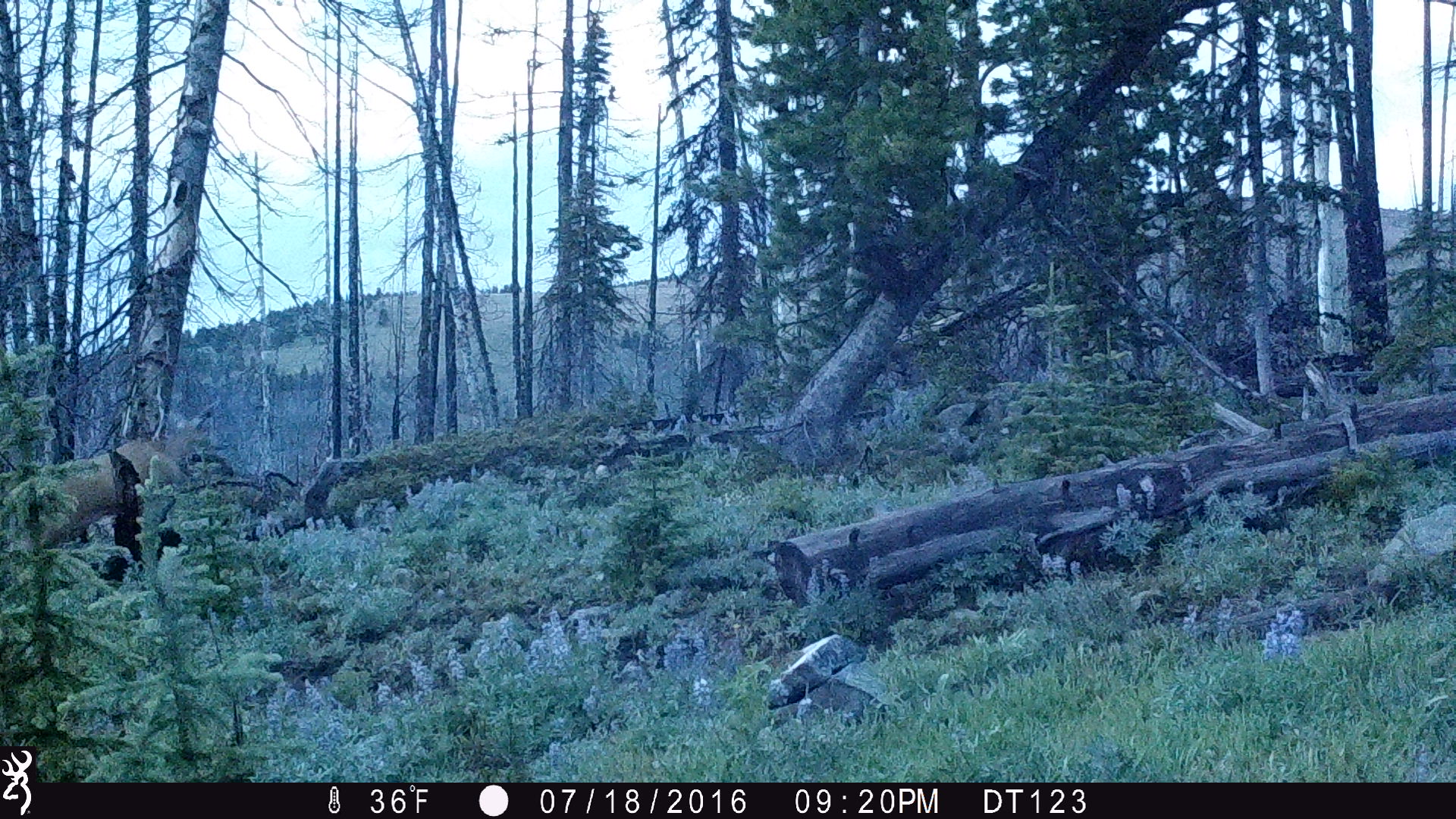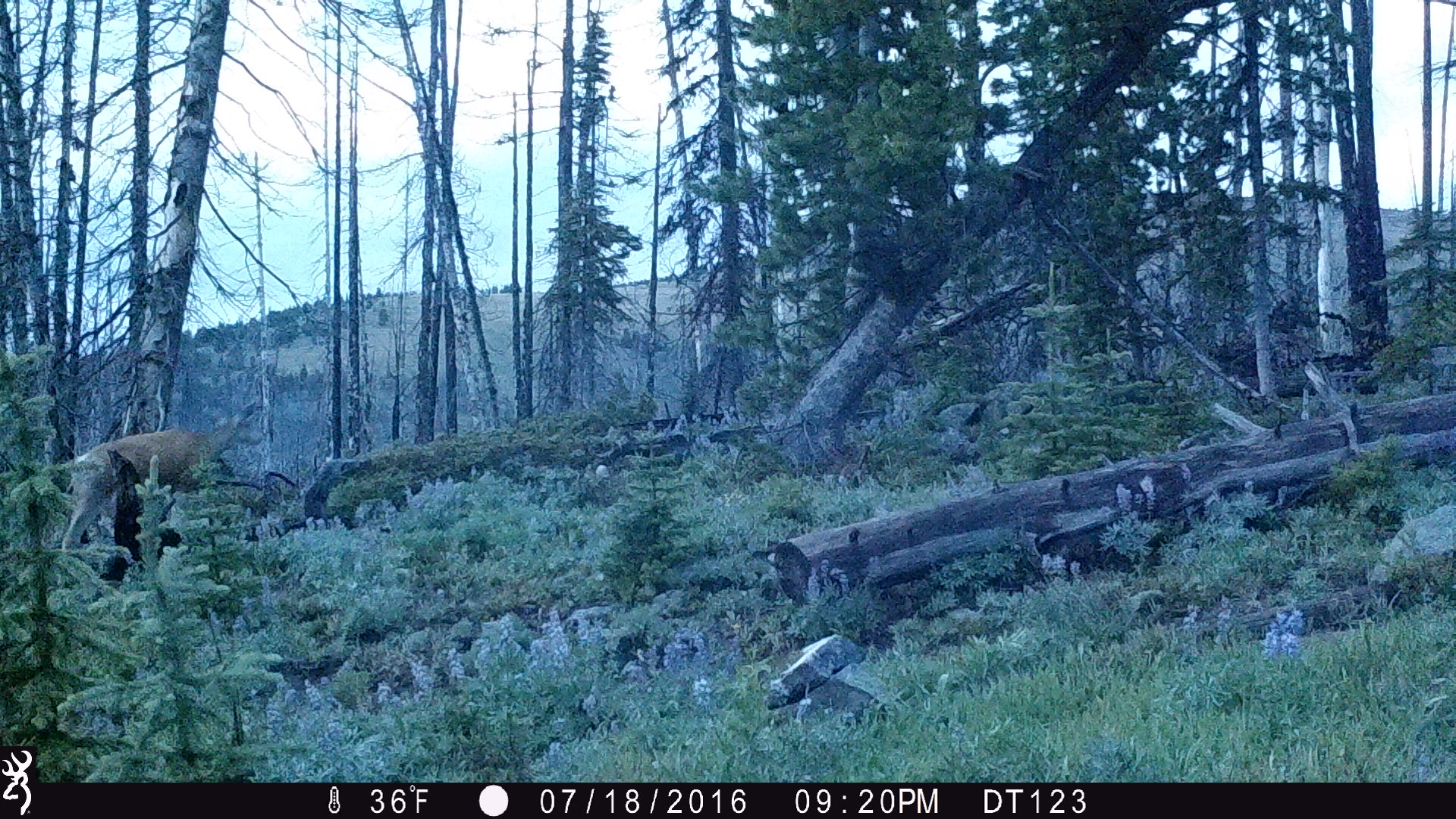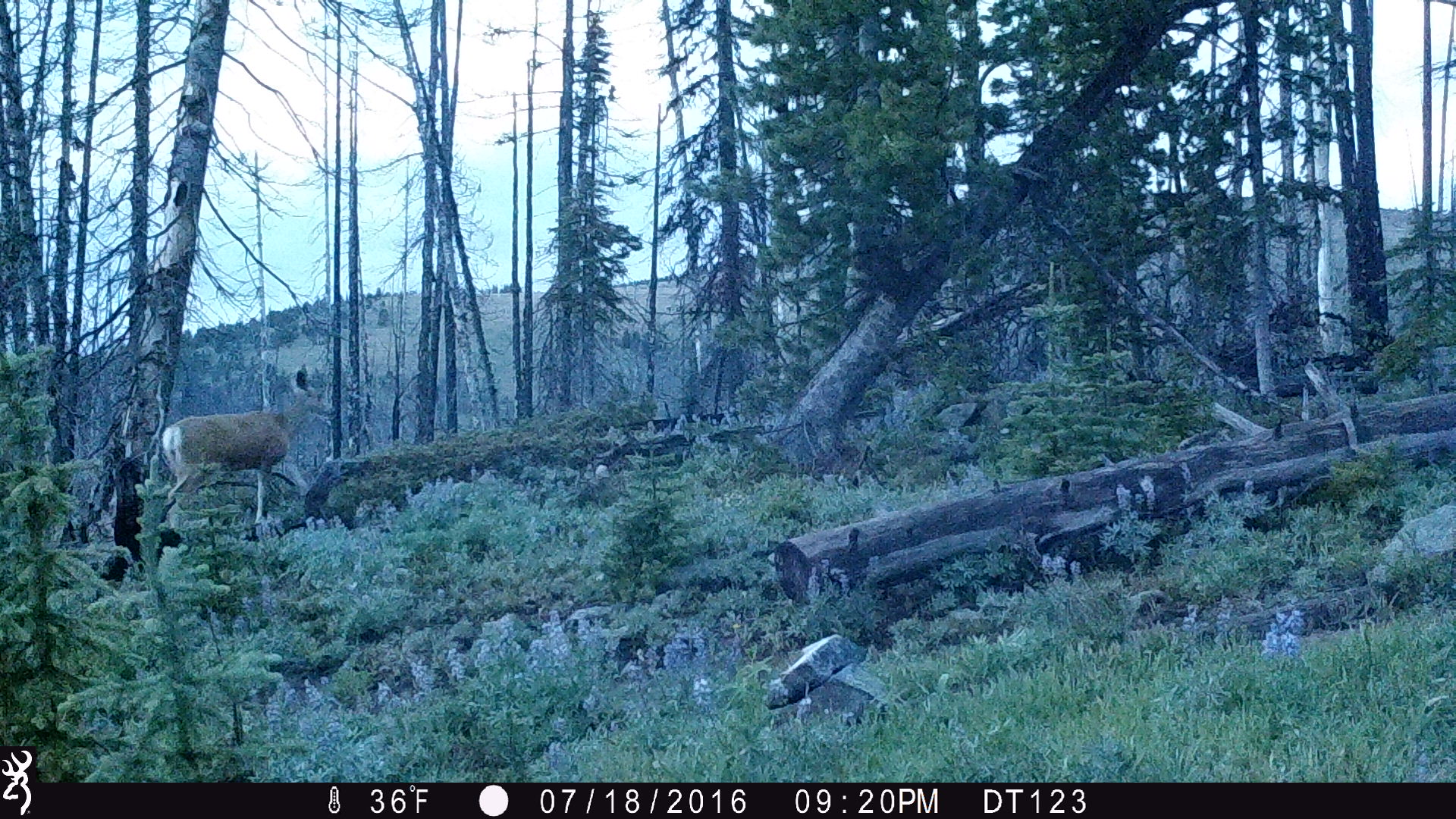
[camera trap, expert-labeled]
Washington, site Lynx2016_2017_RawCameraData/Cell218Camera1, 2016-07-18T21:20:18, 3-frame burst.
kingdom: Animalia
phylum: Chordata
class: Mammalia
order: Artiodactyla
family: Cervidae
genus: Odocoileus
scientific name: Odocoileus hemionus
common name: mule deer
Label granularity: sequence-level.